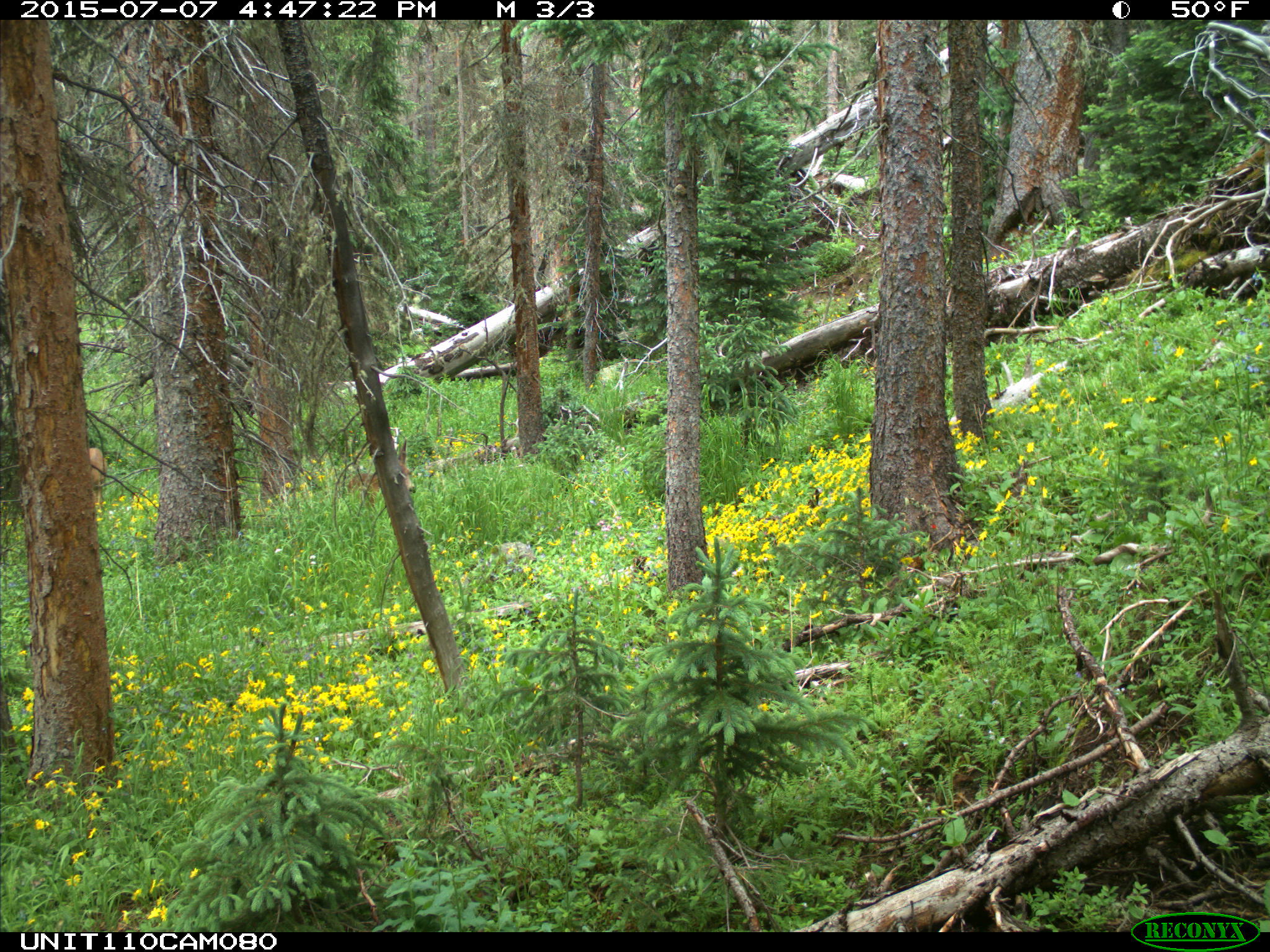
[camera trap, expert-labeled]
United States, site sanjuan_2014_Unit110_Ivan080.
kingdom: Animalia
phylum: Chordata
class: Mammalia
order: Artiodactyla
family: Cervidae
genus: Odocoileus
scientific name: Odocoileus hemionus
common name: mule deer